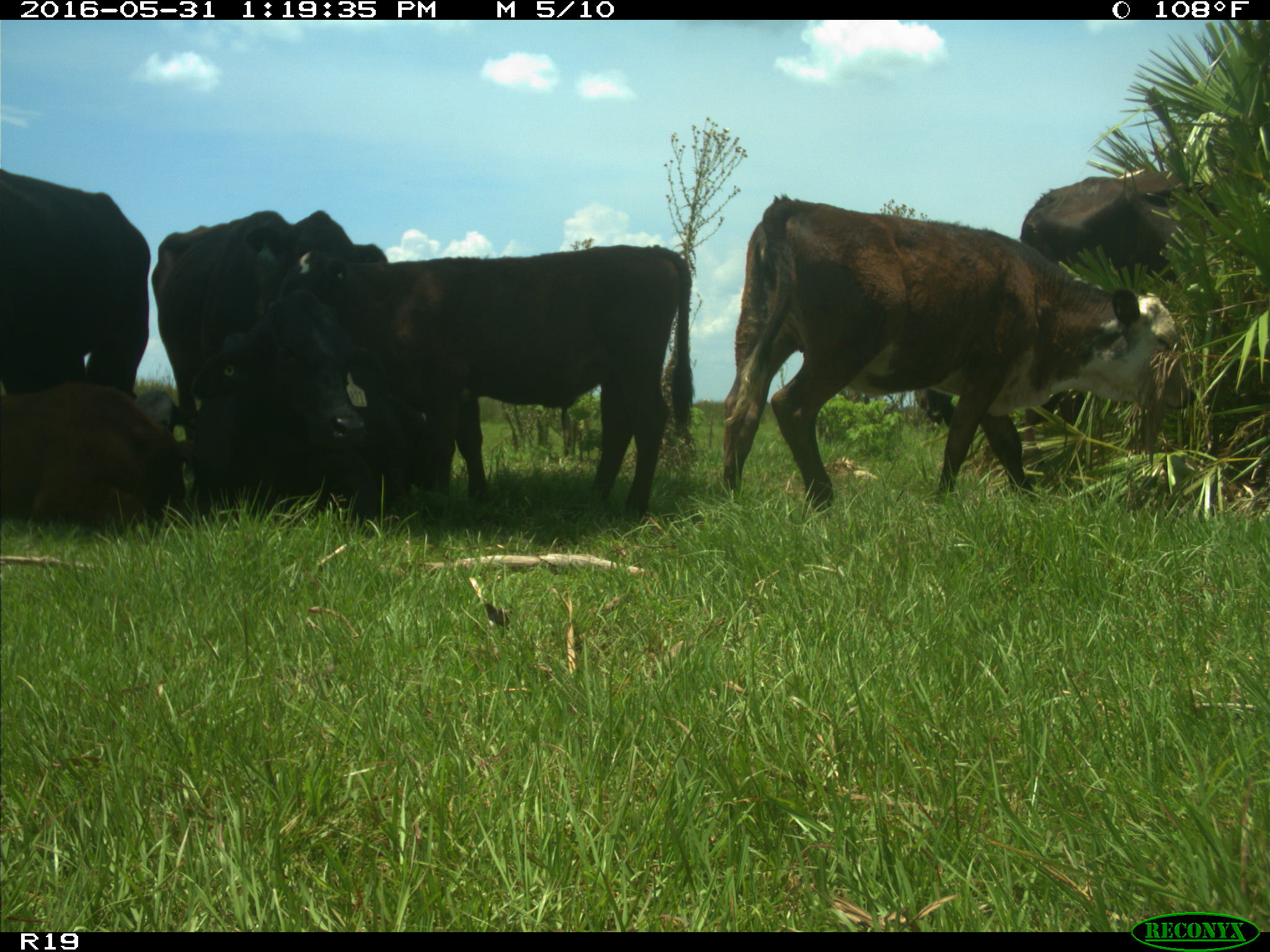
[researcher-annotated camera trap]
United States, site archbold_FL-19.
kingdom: Animalia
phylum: Chordata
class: Mammalia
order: Artiodactyla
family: Bovidae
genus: Bos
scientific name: Bos taurus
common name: domestic cow